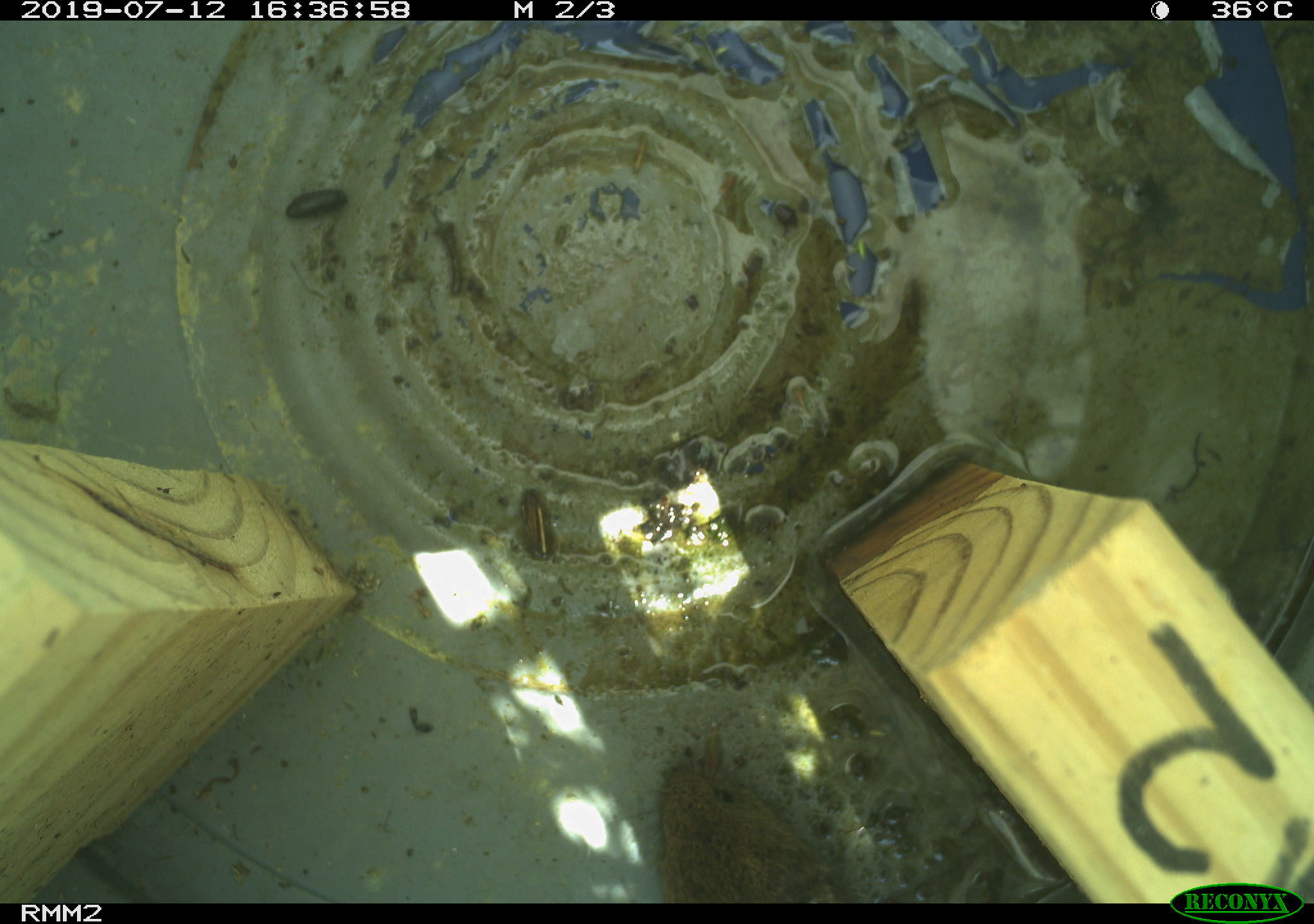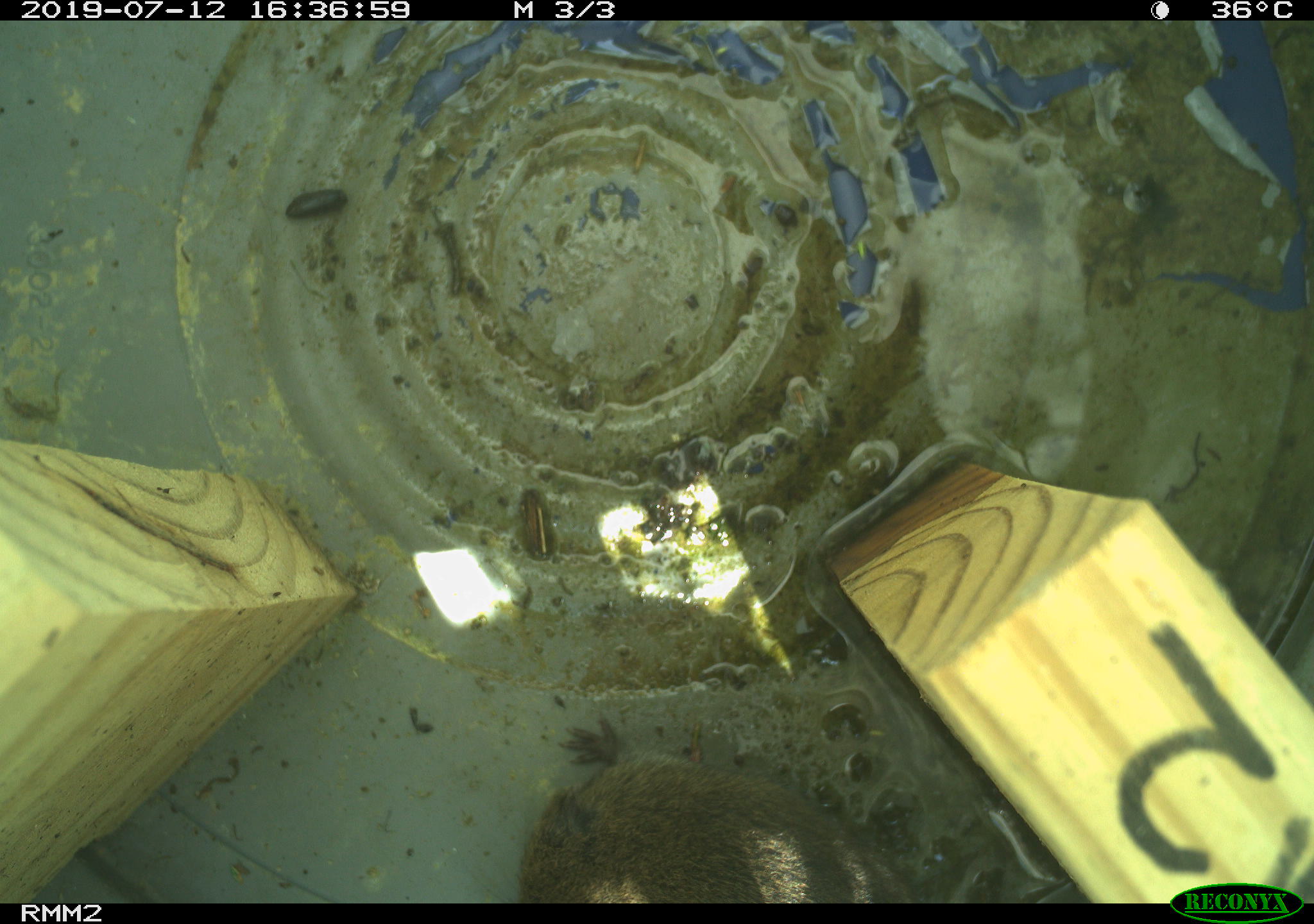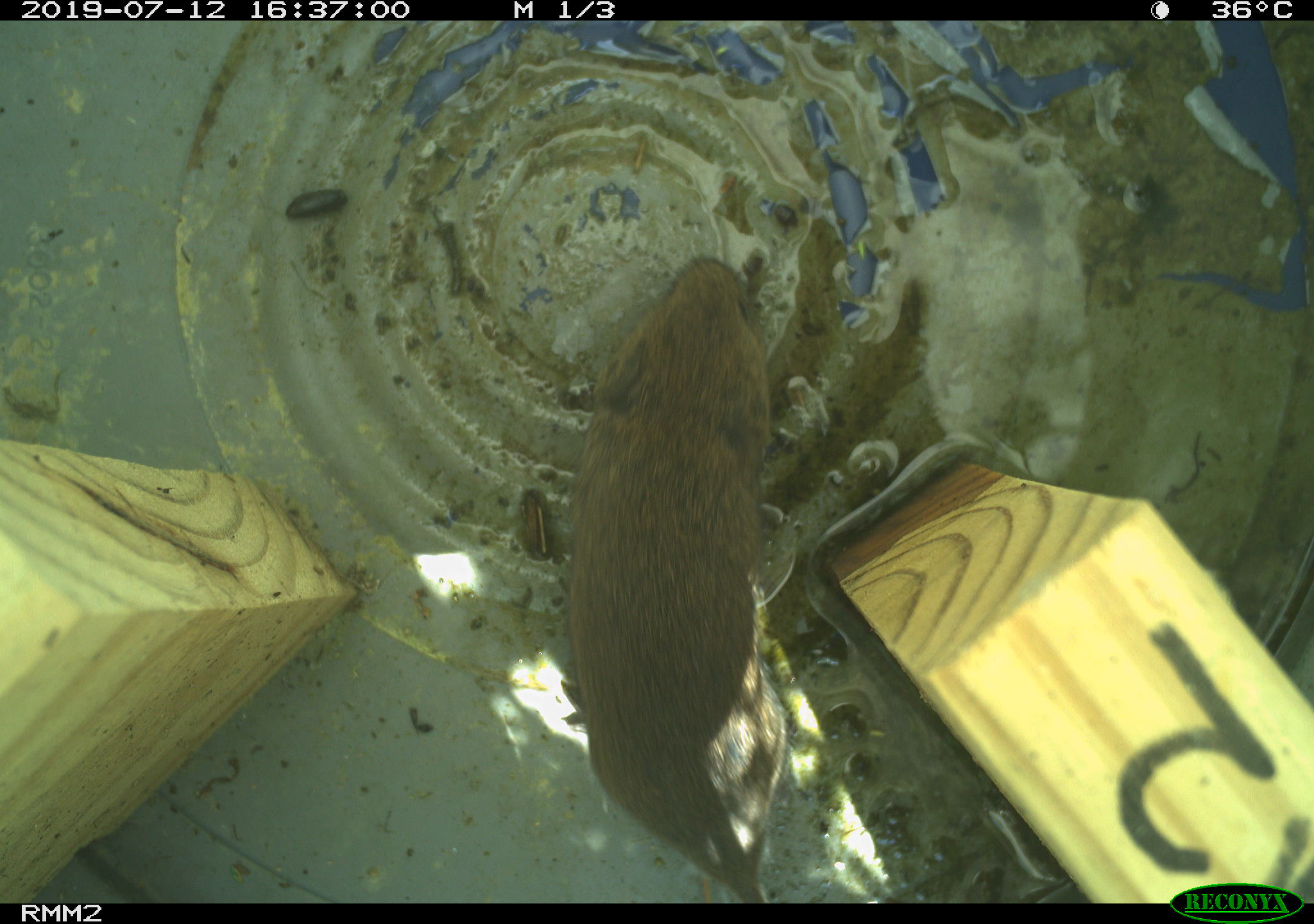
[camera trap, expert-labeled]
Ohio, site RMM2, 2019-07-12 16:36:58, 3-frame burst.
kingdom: Animalia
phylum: Chordata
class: Mammalia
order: Rodentia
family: Cricetidae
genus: Microtus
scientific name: Microtus pennsylvanicus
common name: meadow vole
Meadow vole (Microtus pennsylvanicus).